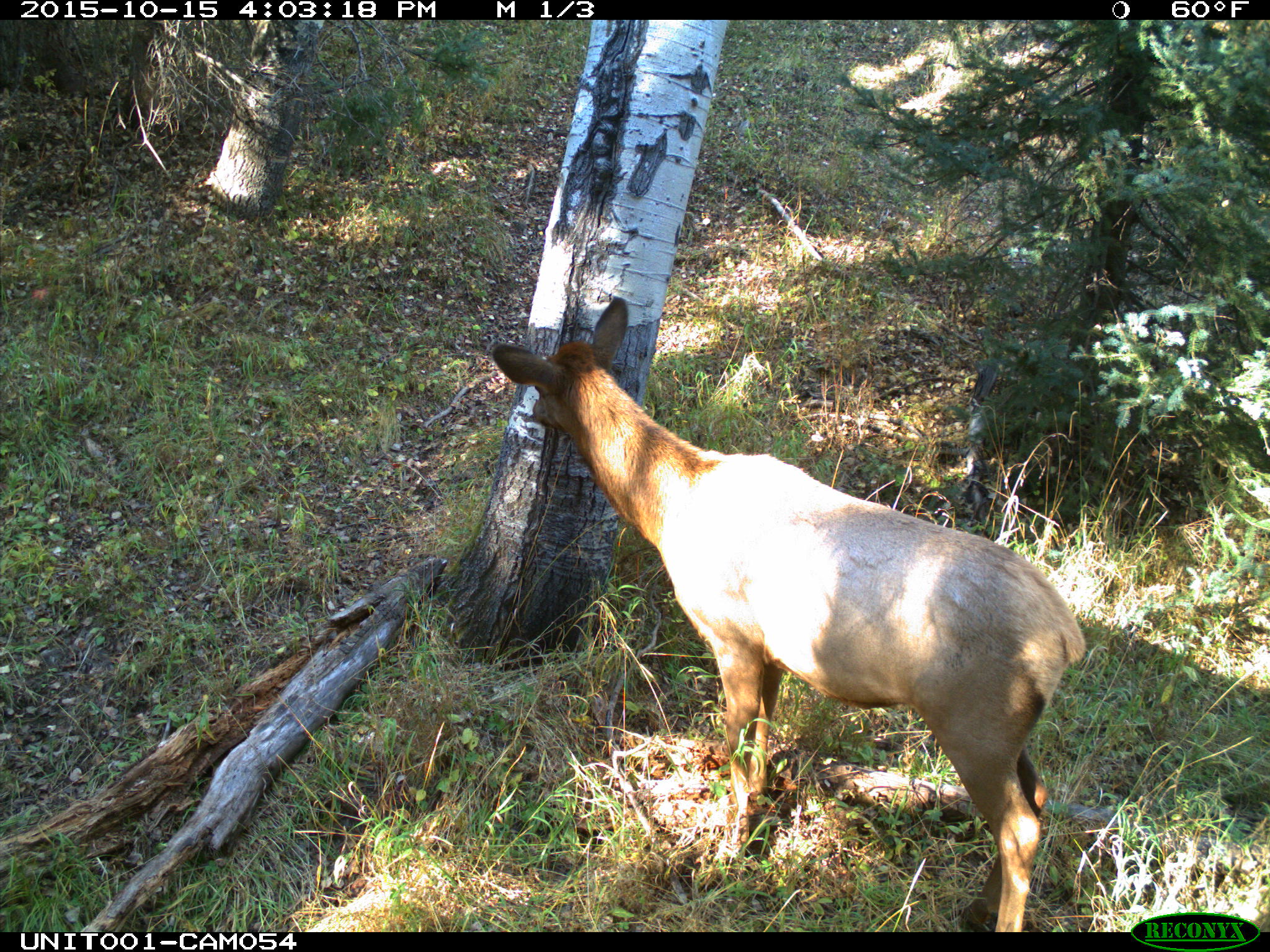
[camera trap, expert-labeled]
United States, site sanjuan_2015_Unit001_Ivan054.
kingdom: Animalia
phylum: Chordata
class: Mammalia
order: Artiodactyla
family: Cervidae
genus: Cervus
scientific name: Cervus elaphus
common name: red deer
Cervus elaphus (red deer).